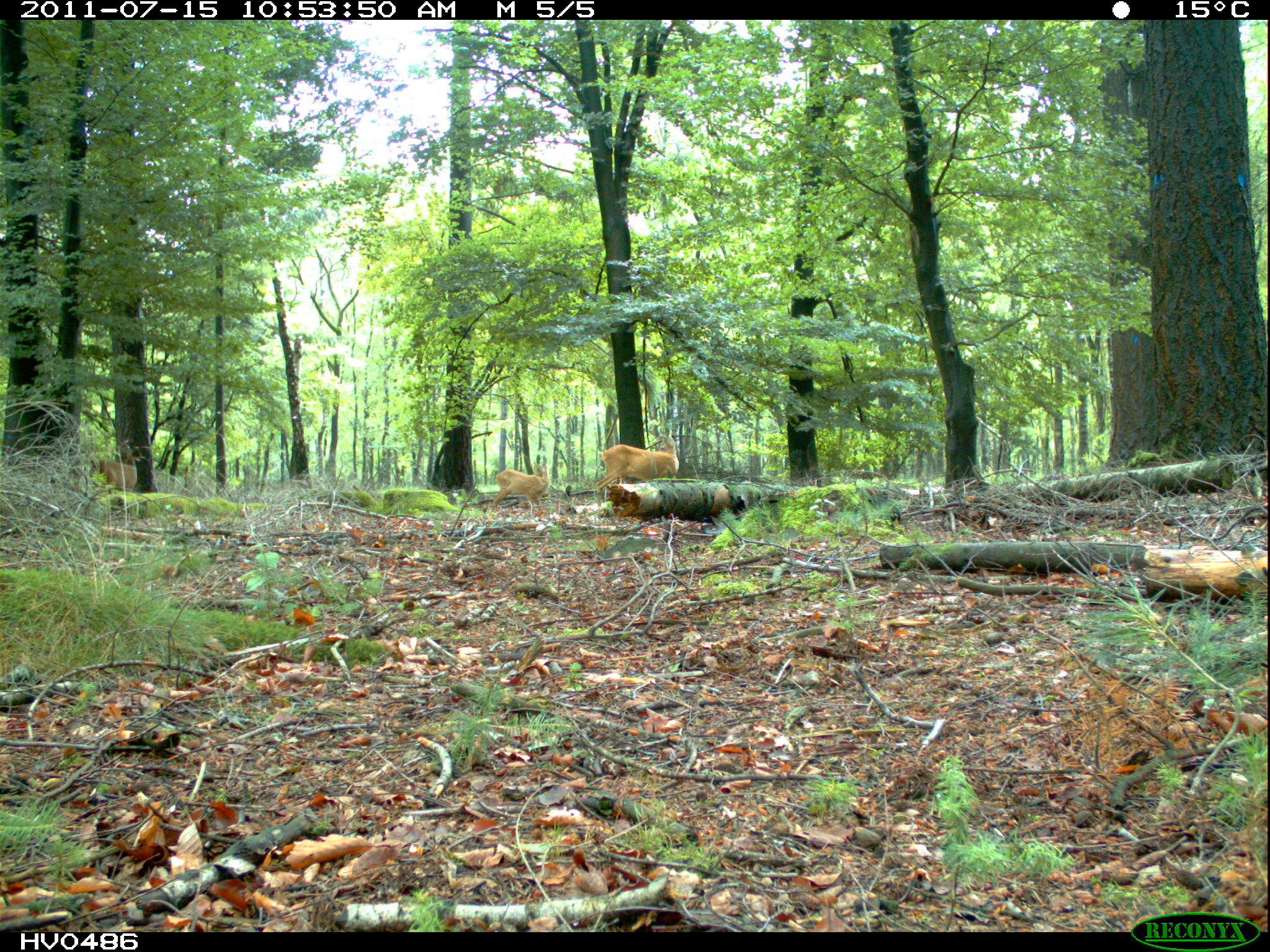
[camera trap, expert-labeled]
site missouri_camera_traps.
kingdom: Animalia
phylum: Chordata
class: Mammalia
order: Artiodactyla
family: Cervidae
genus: Cervus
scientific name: Cervus elaphus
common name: red deer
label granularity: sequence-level